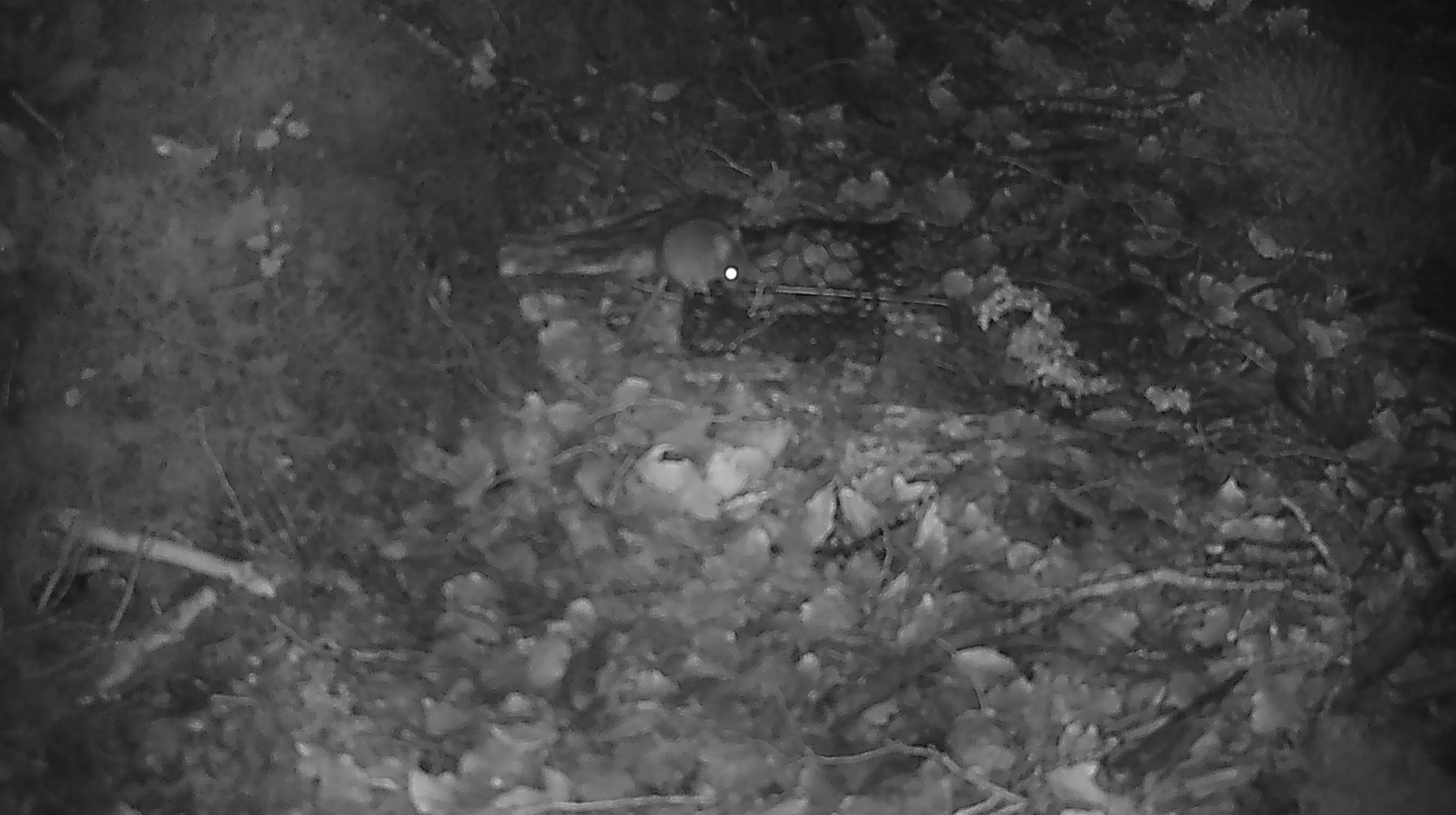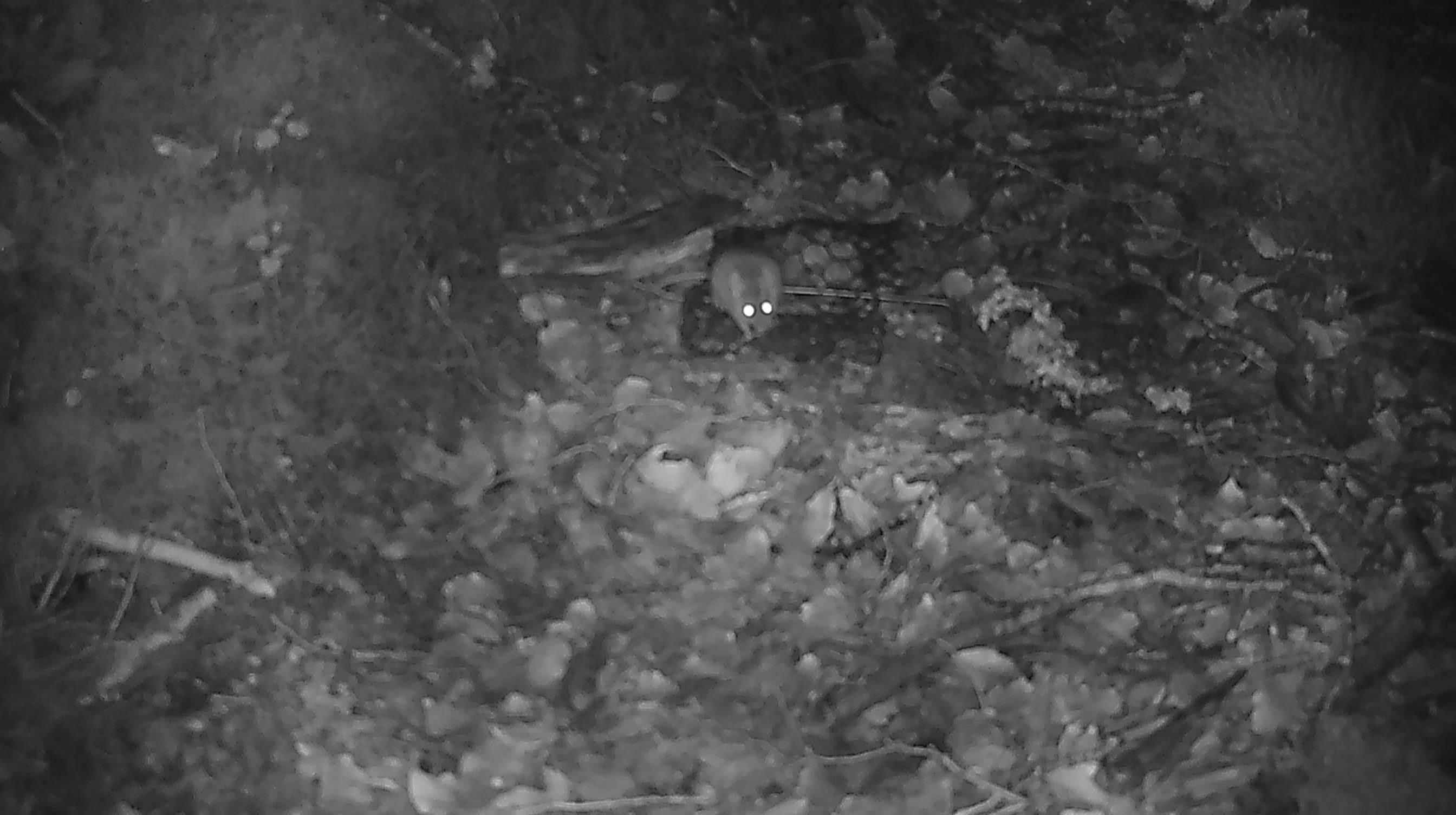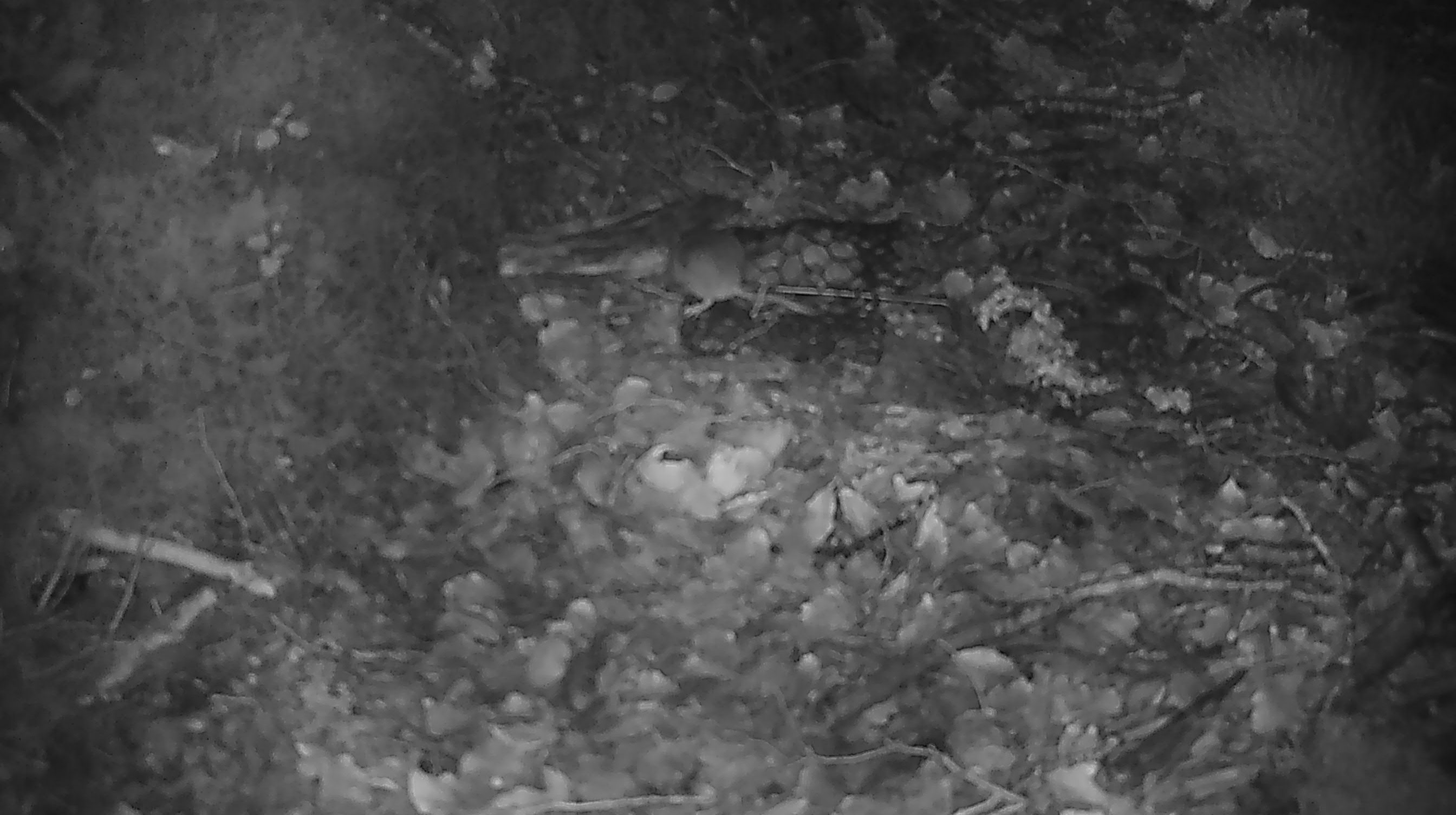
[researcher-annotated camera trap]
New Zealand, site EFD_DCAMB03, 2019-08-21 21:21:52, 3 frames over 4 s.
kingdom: Animalia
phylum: Chordata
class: Mammalia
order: Rodentia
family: Muridae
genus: Mus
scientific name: Mus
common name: mouse